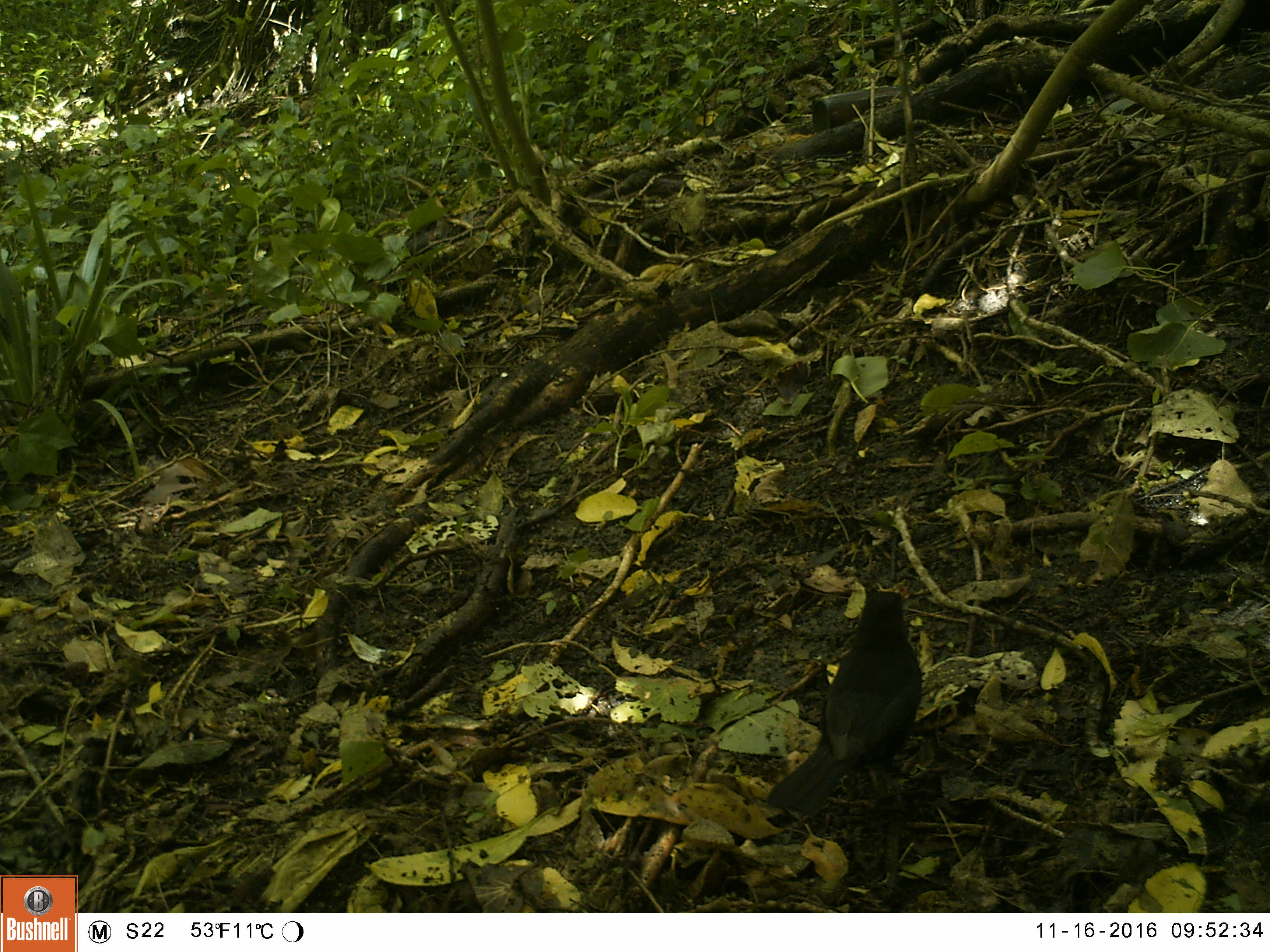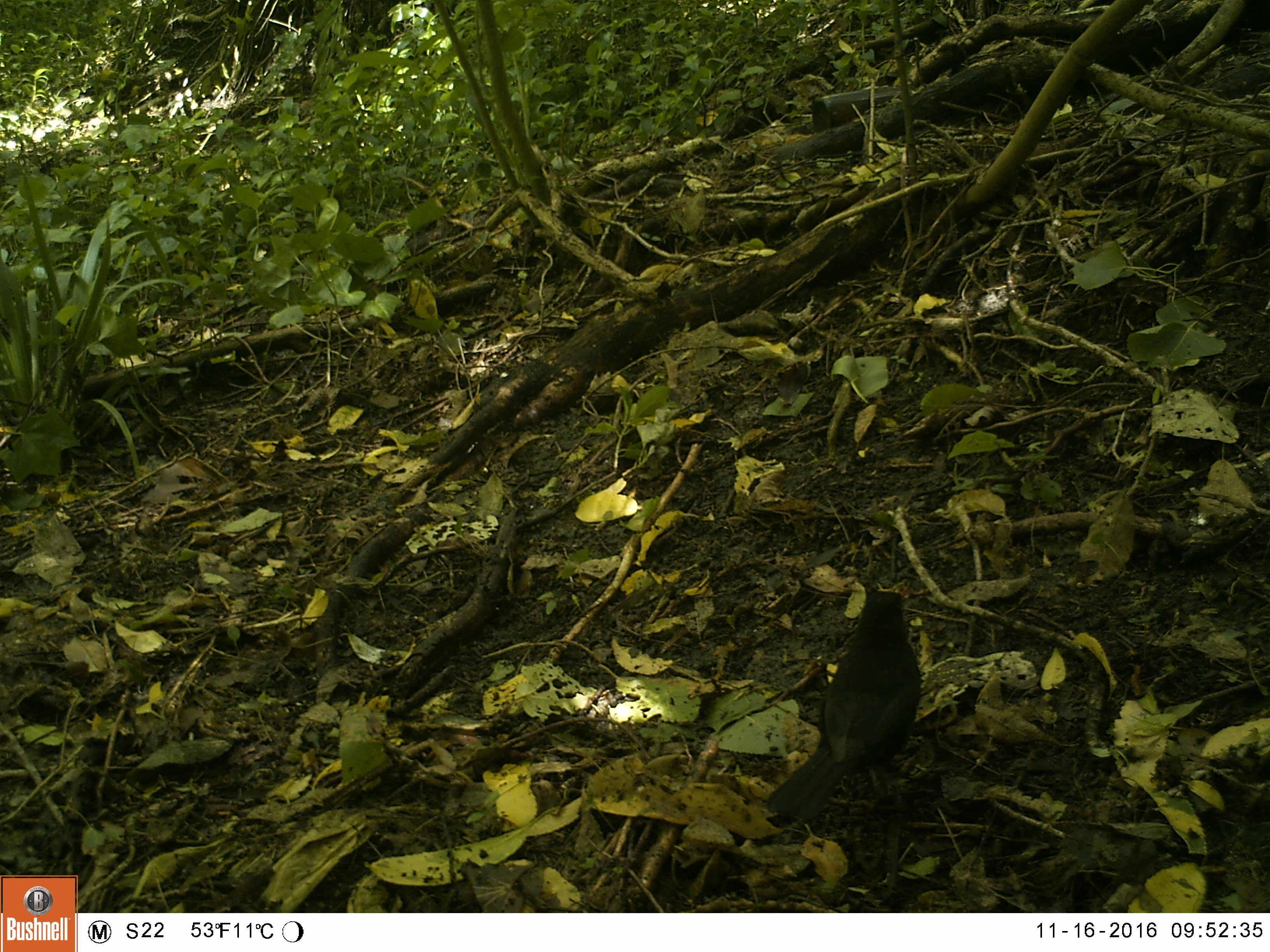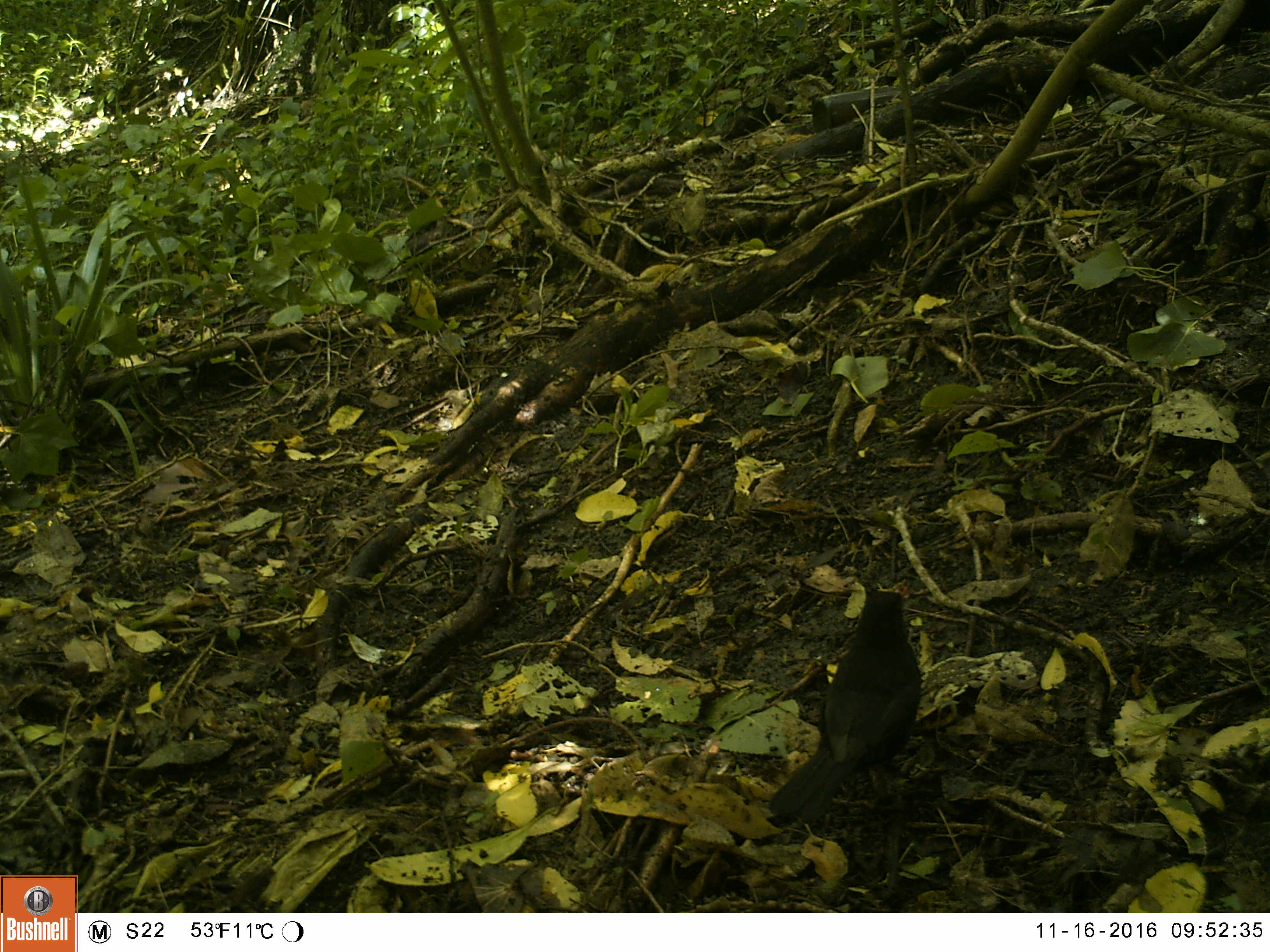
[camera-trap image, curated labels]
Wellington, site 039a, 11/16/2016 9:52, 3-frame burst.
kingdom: Animalia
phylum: Chordata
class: Aves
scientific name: Aves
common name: bird